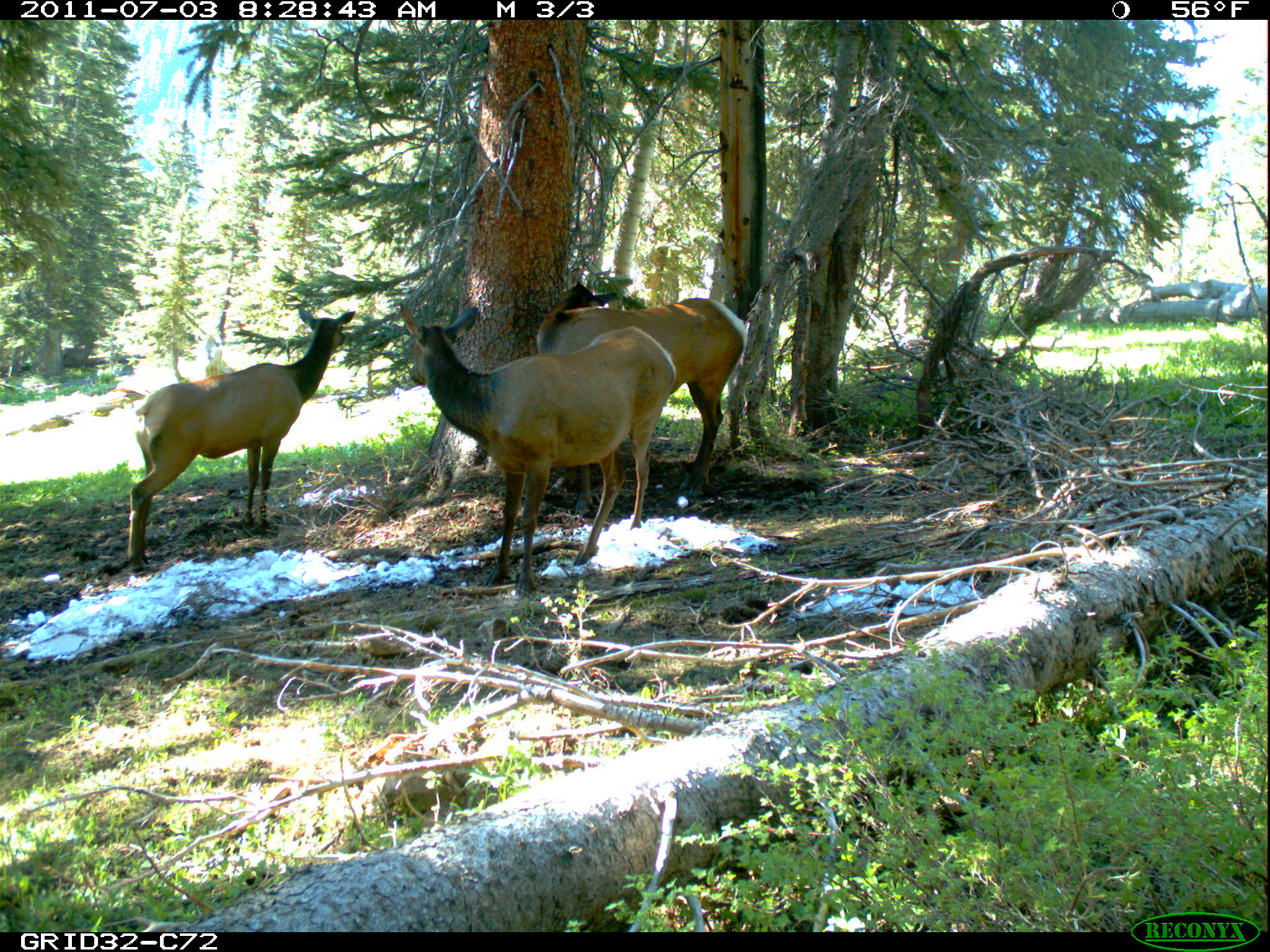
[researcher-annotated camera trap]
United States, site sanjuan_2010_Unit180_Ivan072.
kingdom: Animalia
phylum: Chordata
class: Mammalia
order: Artiodactyla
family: Cervidae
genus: Cervus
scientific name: Cervus elaphus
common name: red deer